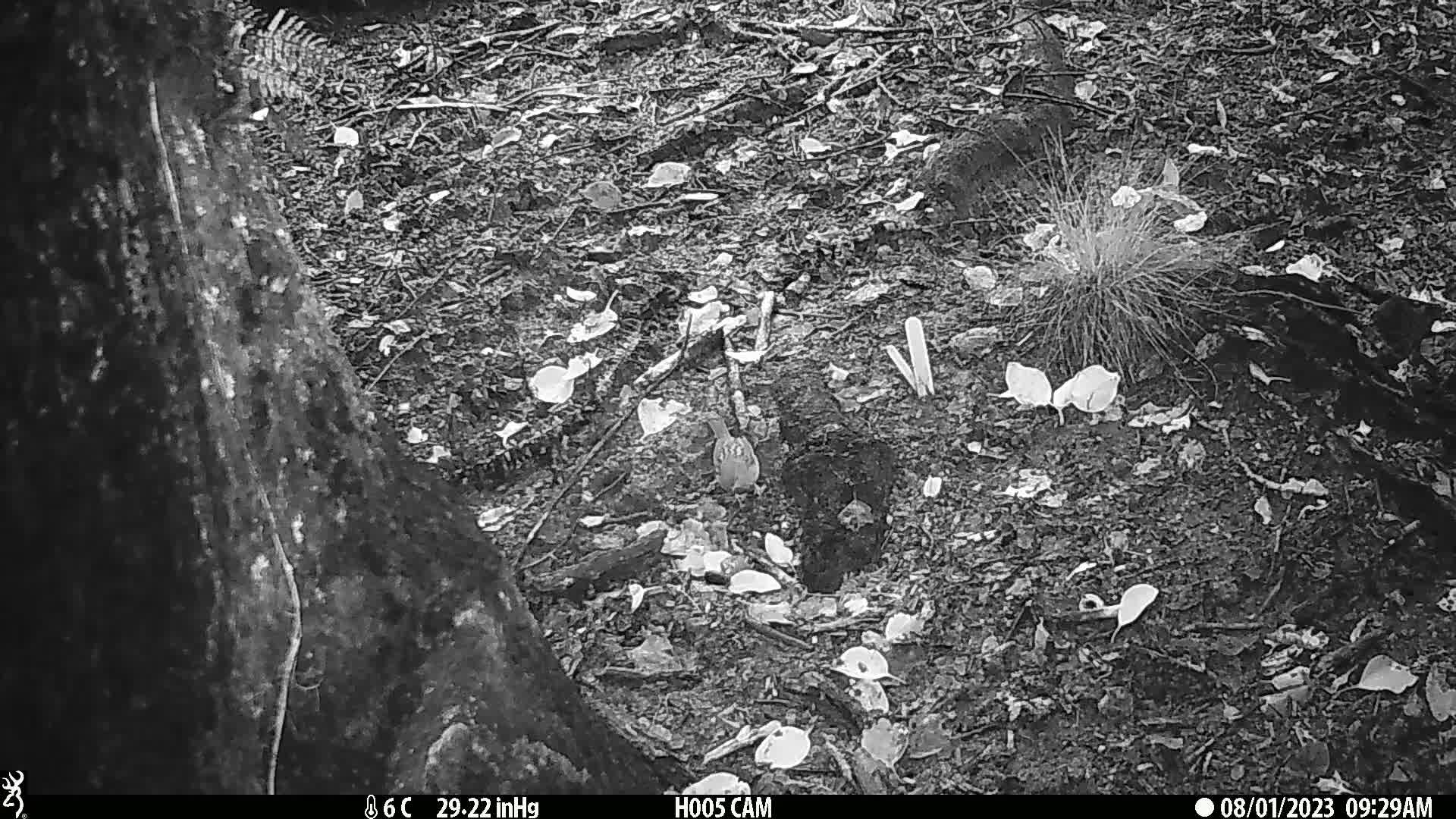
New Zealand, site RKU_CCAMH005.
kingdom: Animalia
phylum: Chordata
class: Aves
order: Passeriformes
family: Prunellidae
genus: Prunella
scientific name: Prunella modularis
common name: dunnock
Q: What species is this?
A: Dunnock (Prunella modularis).